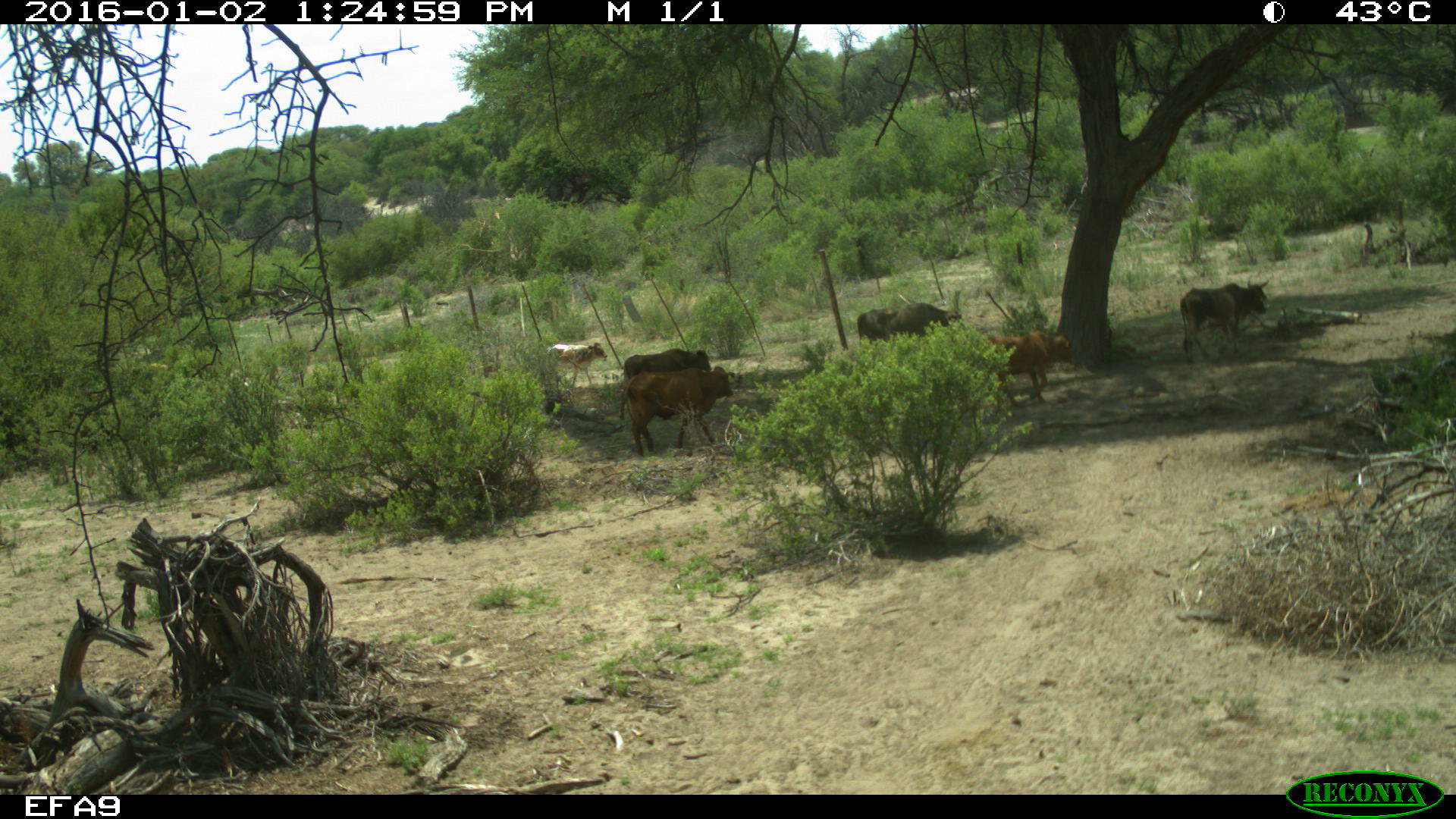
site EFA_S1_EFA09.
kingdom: Animalia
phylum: Chordata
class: Mammalia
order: Artiodactyla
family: Bovidae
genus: Bos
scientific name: Bos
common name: cattle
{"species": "cattle (Bos)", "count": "6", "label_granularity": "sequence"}